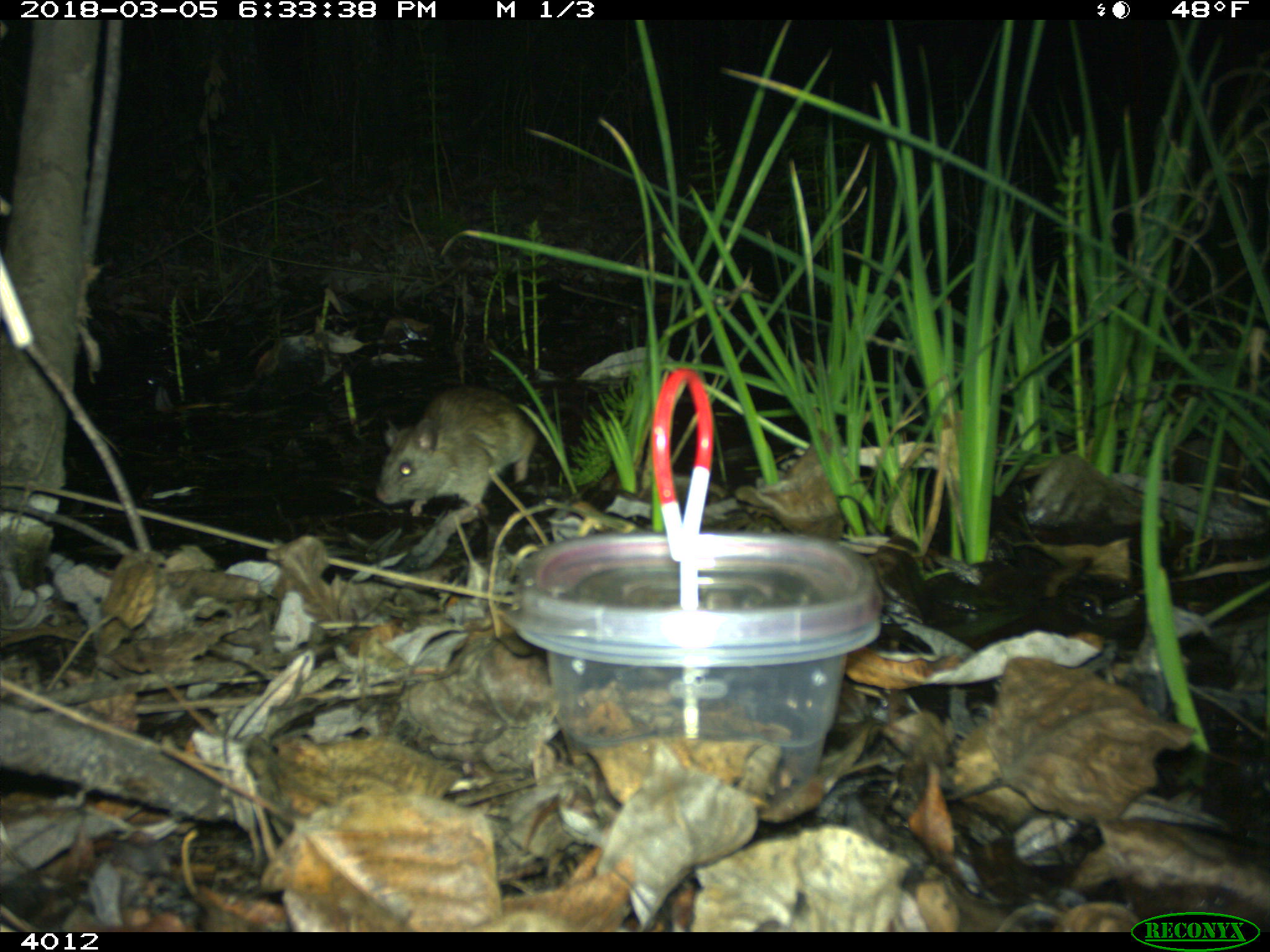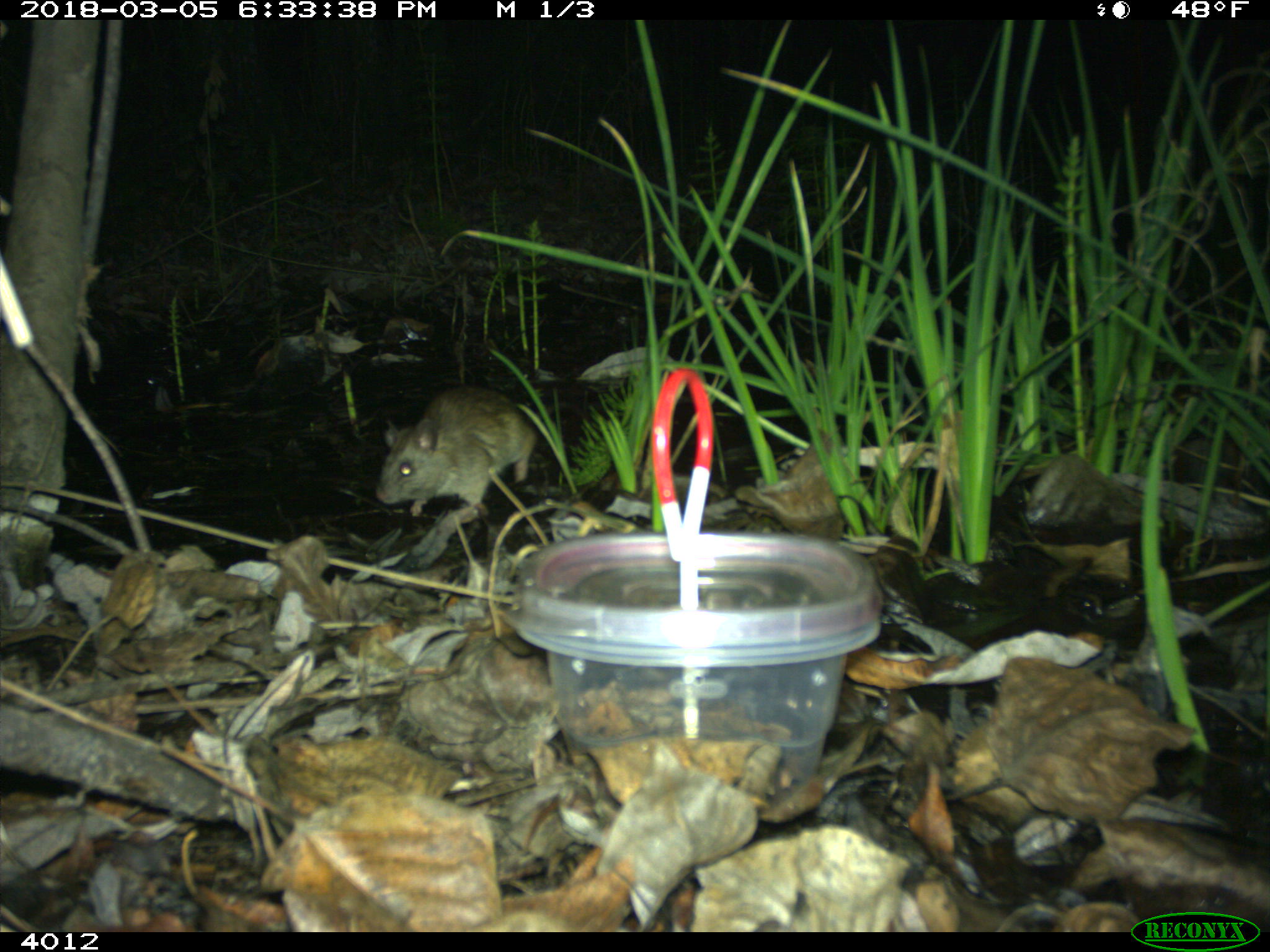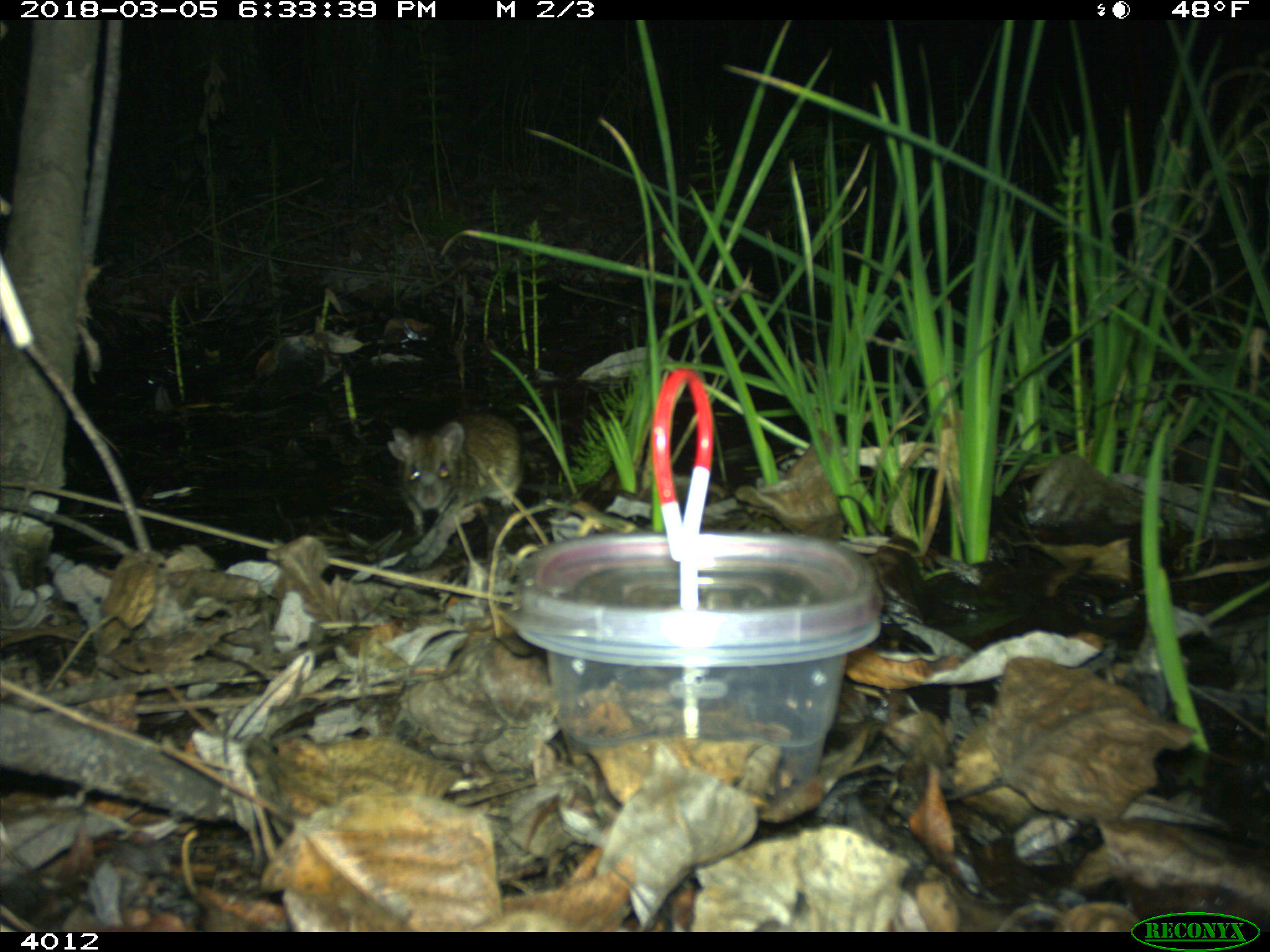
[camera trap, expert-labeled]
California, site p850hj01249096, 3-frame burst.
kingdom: Animalia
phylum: Chordata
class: Mammalia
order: Rodentia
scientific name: Rodentia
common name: rodent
Rodent (Rodentia).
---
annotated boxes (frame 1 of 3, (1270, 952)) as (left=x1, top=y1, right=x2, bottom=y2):
rodent: (left=374, top=384, right=588, bottom=518)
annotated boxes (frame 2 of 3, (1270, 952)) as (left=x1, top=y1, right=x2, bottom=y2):
rodent: (left=369, top=384, right=536, bottom=514)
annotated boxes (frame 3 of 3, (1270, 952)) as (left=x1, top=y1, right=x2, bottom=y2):
rodent: (left=388, top=412, right=525, bottom=527)